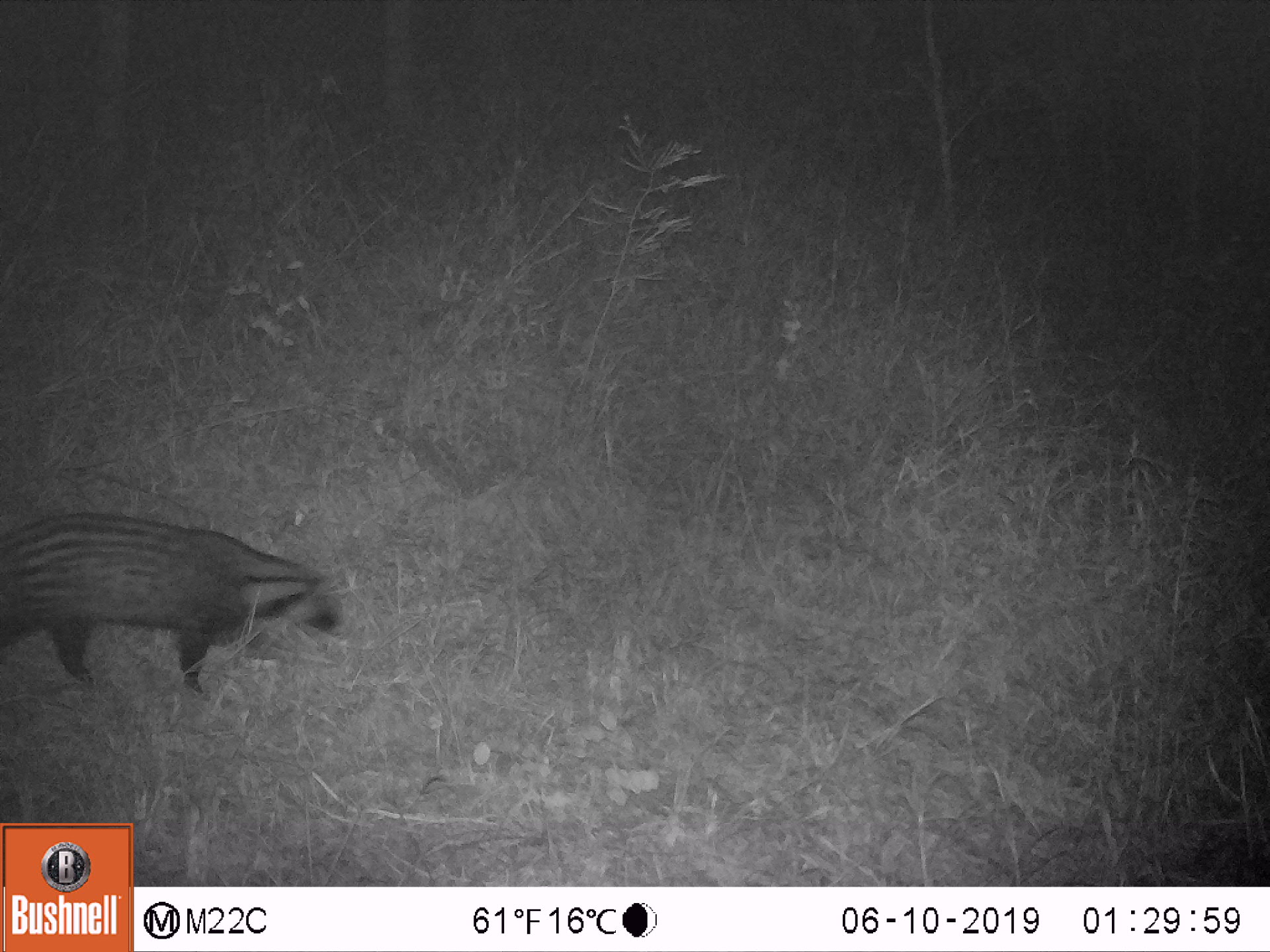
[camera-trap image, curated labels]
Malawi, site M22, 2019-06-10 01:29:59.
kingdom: Animalia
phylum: Chordata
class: Mammalia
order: Carnivora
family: Viverridae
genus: Civettictis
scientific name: Civettictis civetta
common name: african civet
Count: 1.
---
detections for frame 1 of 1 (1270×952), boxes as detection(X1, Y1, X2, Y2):
african civet: detection(0, 504, 348, 698)